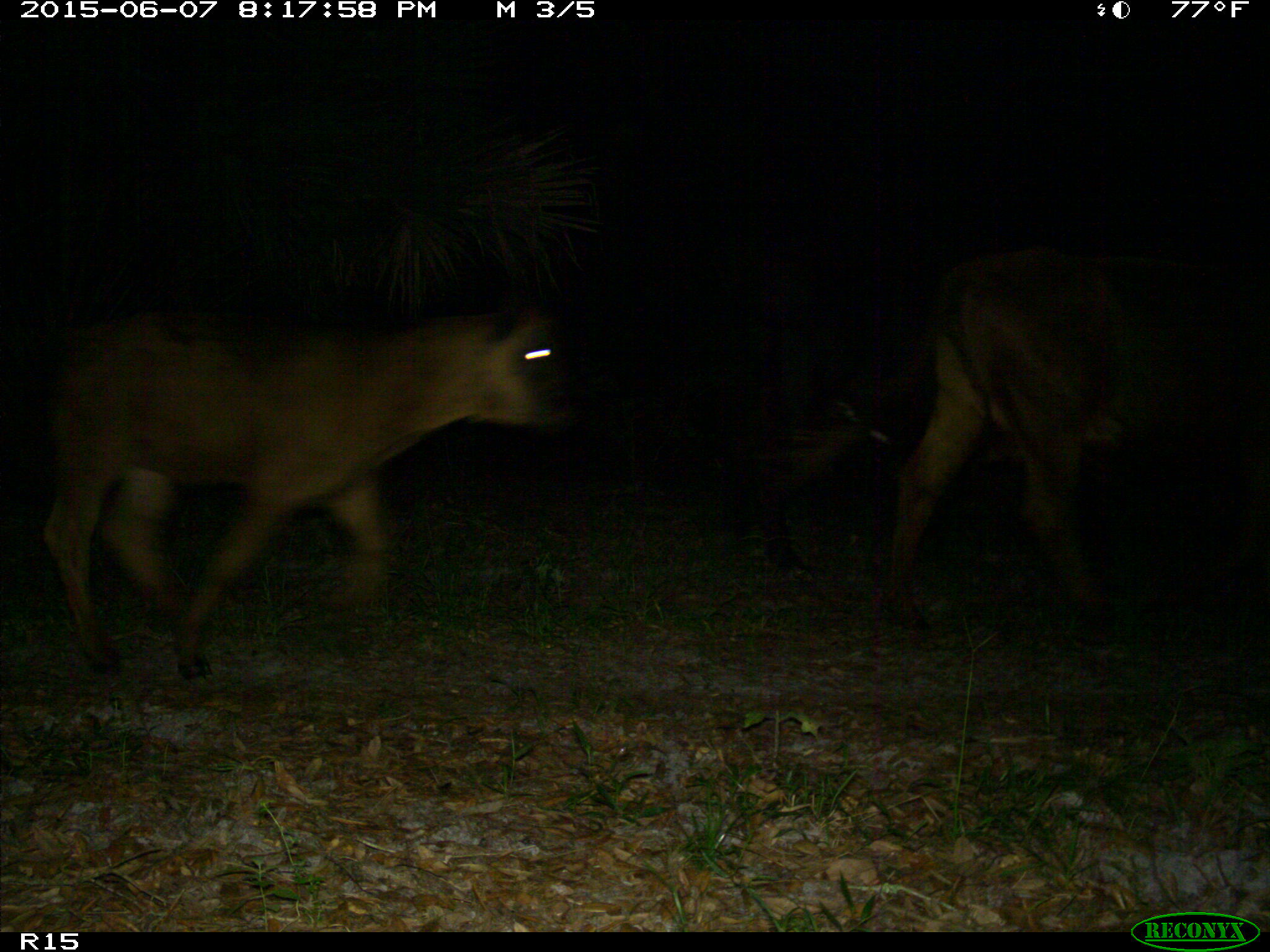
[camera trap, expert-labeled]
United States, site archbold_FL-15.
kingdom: Animalia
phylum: Chordata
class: Mammalia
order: Artiodactyla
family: Bovidae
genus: Bos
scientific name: Bos taurus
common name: domestic cow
Bos taurus (domestic cow).